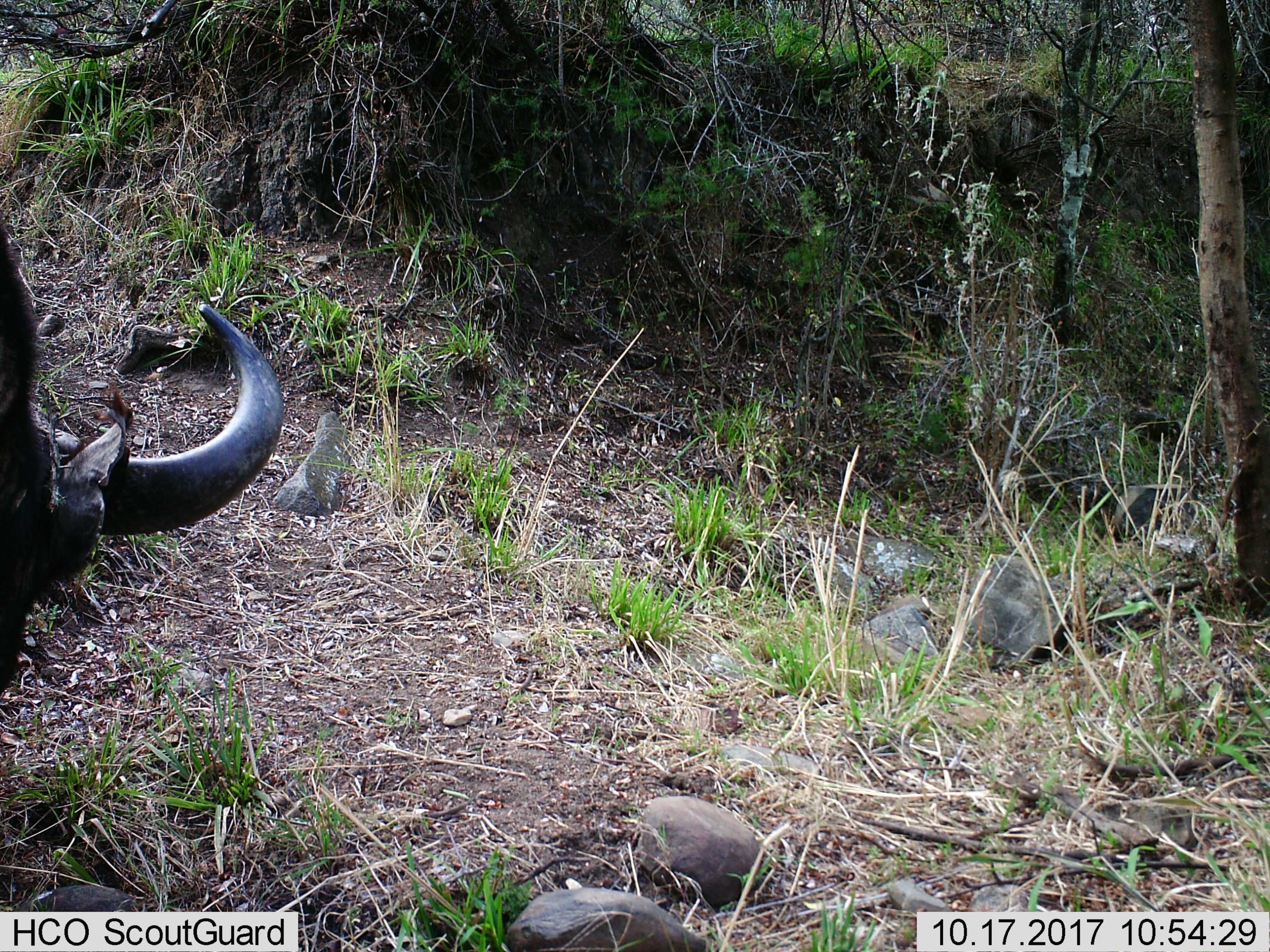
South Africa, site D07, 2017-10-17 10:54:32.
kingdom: Animalia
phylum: Chordata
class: Mammalia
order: Artiodactyla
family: Bovidae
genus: Syncerus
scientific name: Syncerus caffer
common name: cape buffalo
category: buffalo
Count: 1.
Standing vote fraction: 12%.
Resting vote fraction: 0%.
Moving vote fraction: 25%.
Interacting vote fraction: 0%.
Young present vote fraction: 0%.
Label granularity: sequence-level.